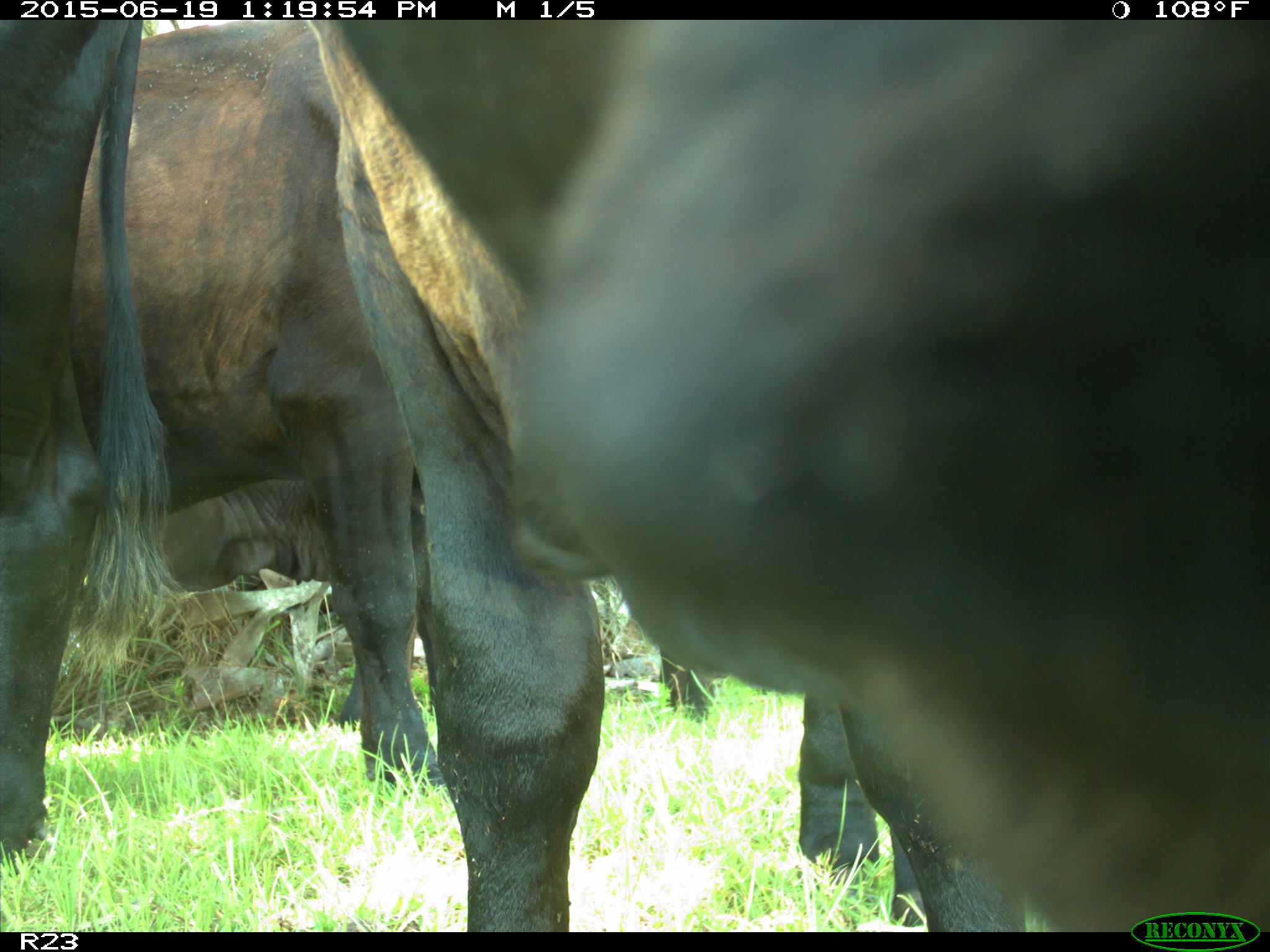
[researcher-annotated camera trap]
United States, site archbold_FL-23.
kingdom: Animalia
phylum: Chordata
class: Mammalia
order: Artiodactyla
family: Cervidae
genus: Odocoileus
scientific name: Odocoileus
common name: deer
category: unidentified deer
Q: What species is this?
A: Unidentified deer (deer) (Odocoileus).